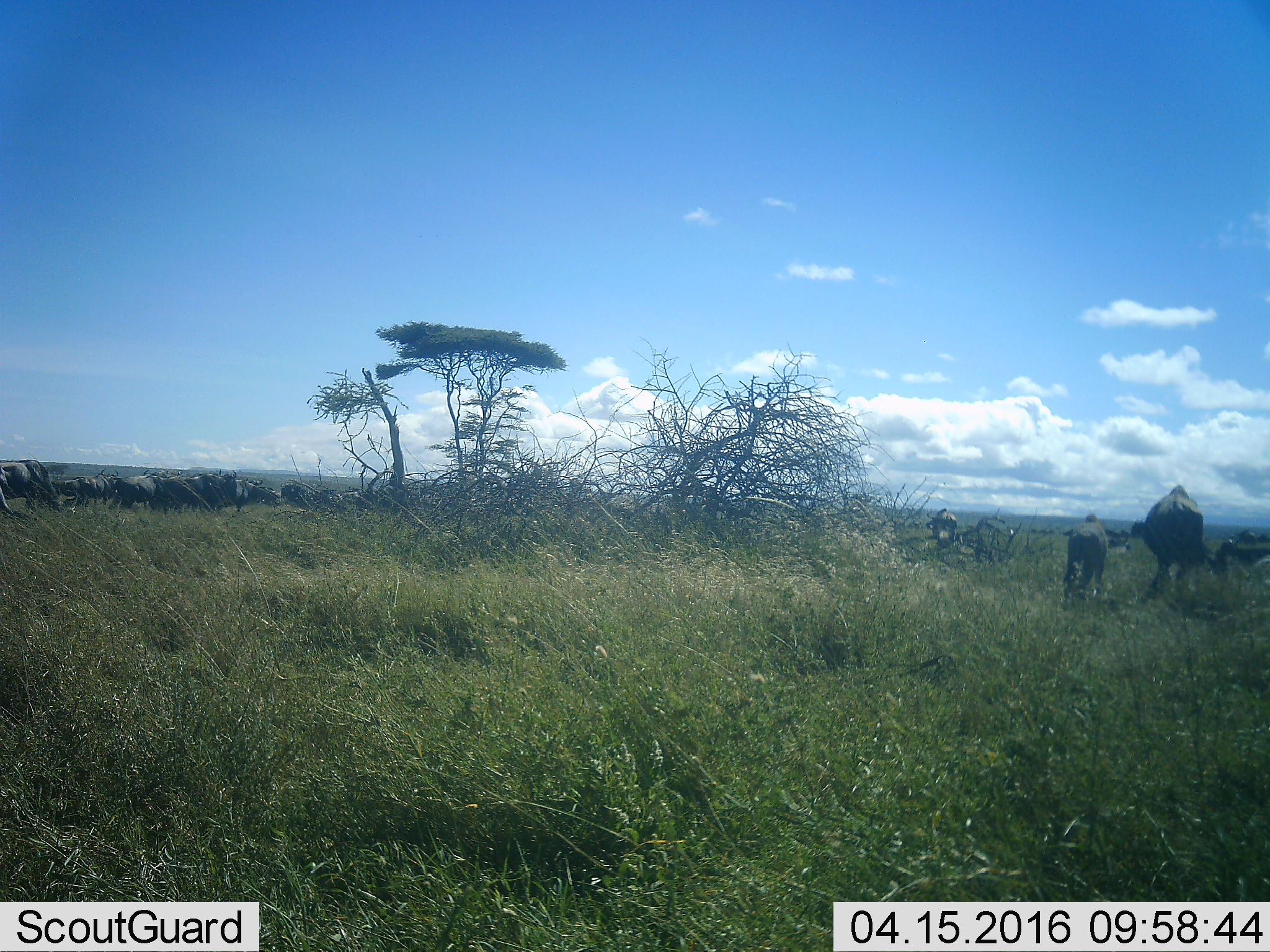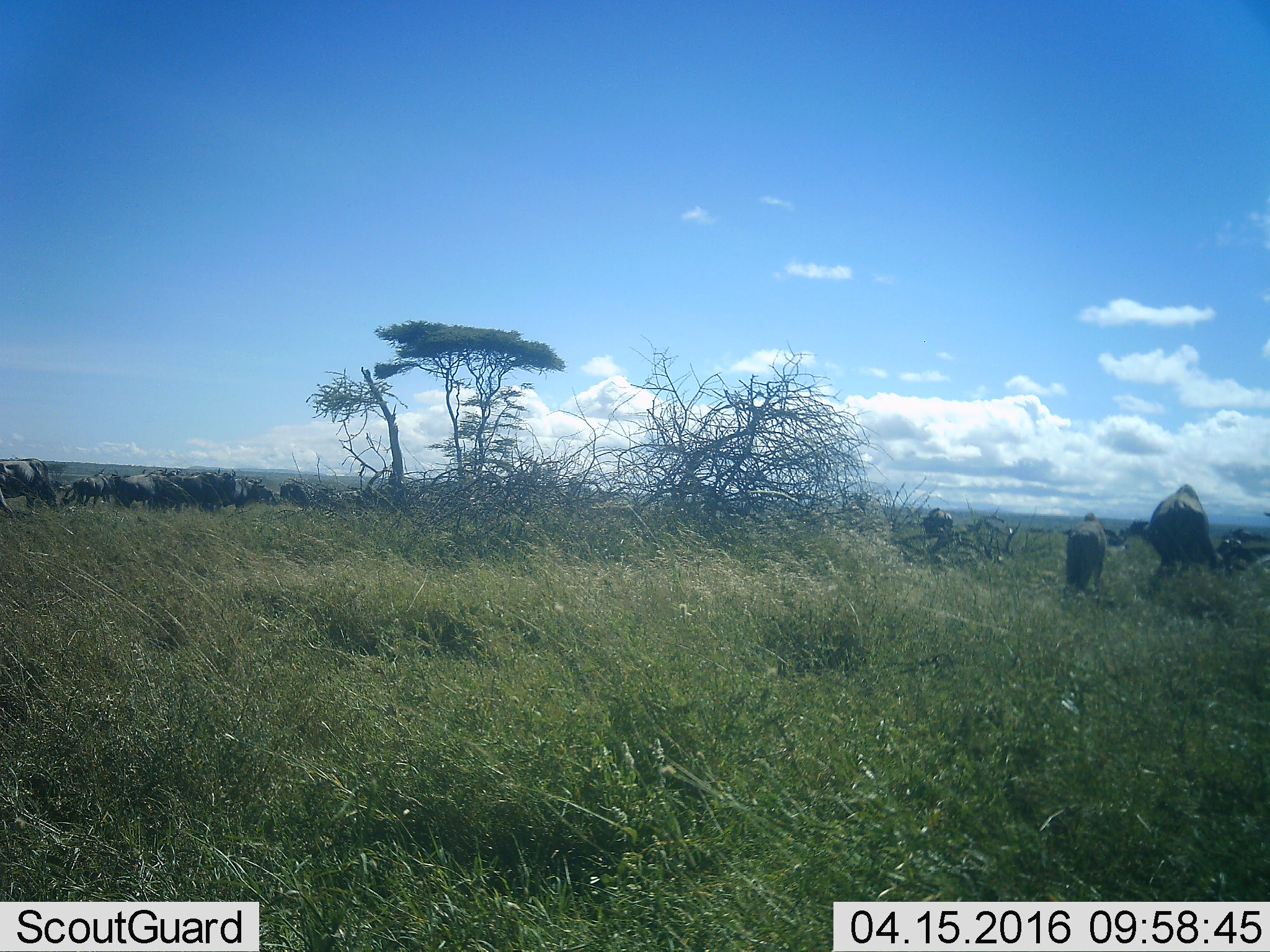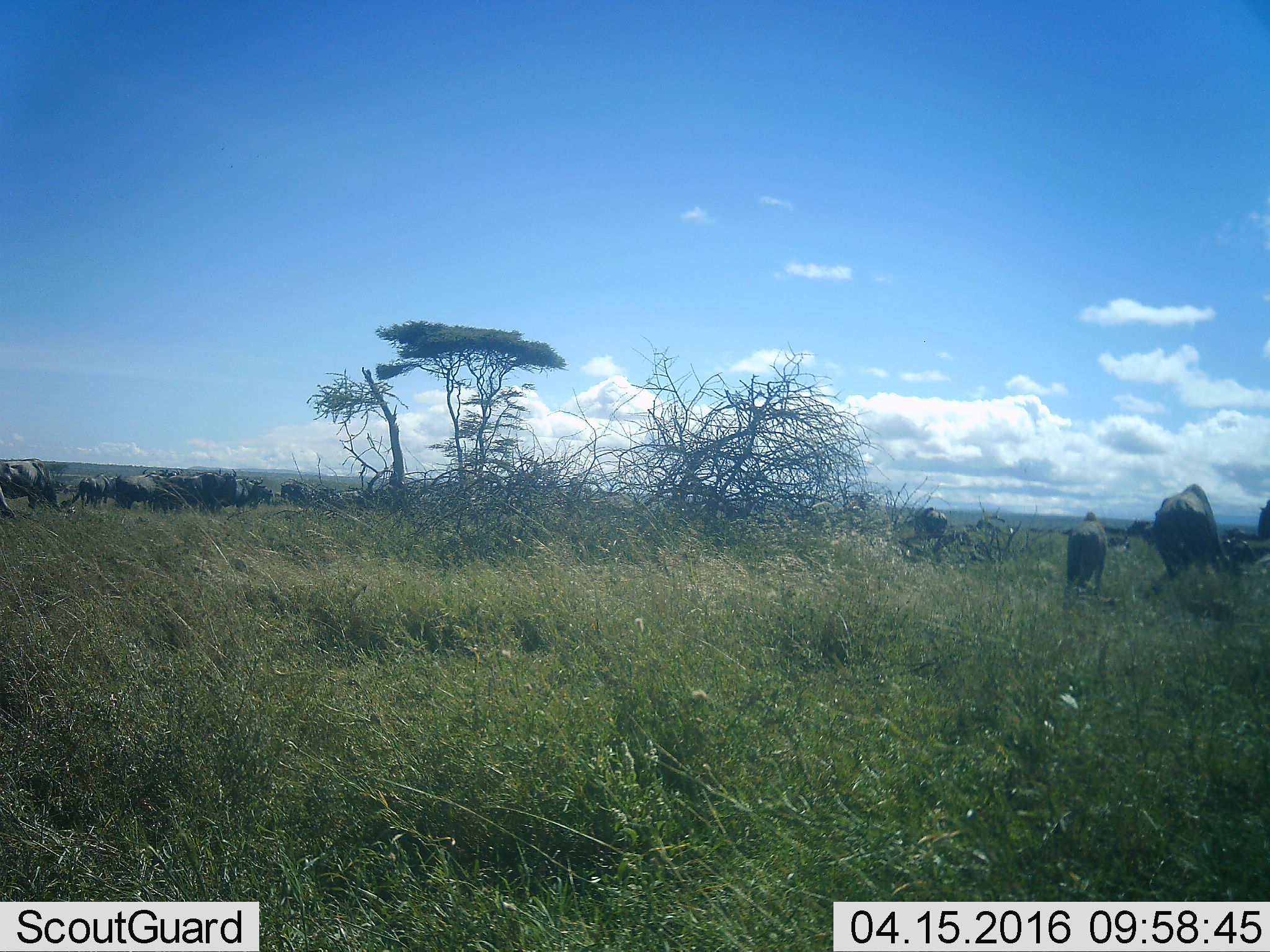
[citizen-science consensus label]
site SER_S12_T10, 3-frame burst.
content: unidentified animal